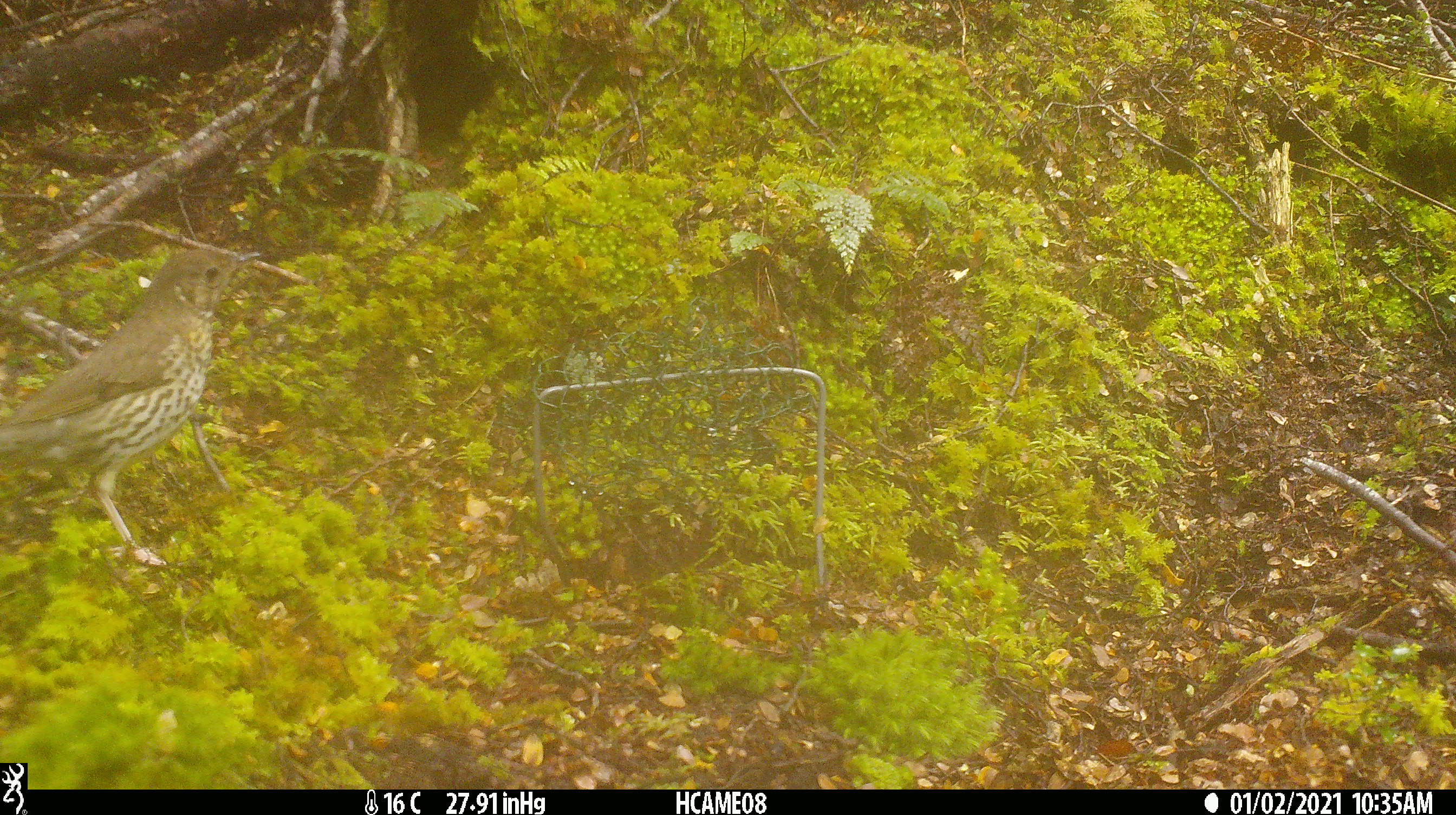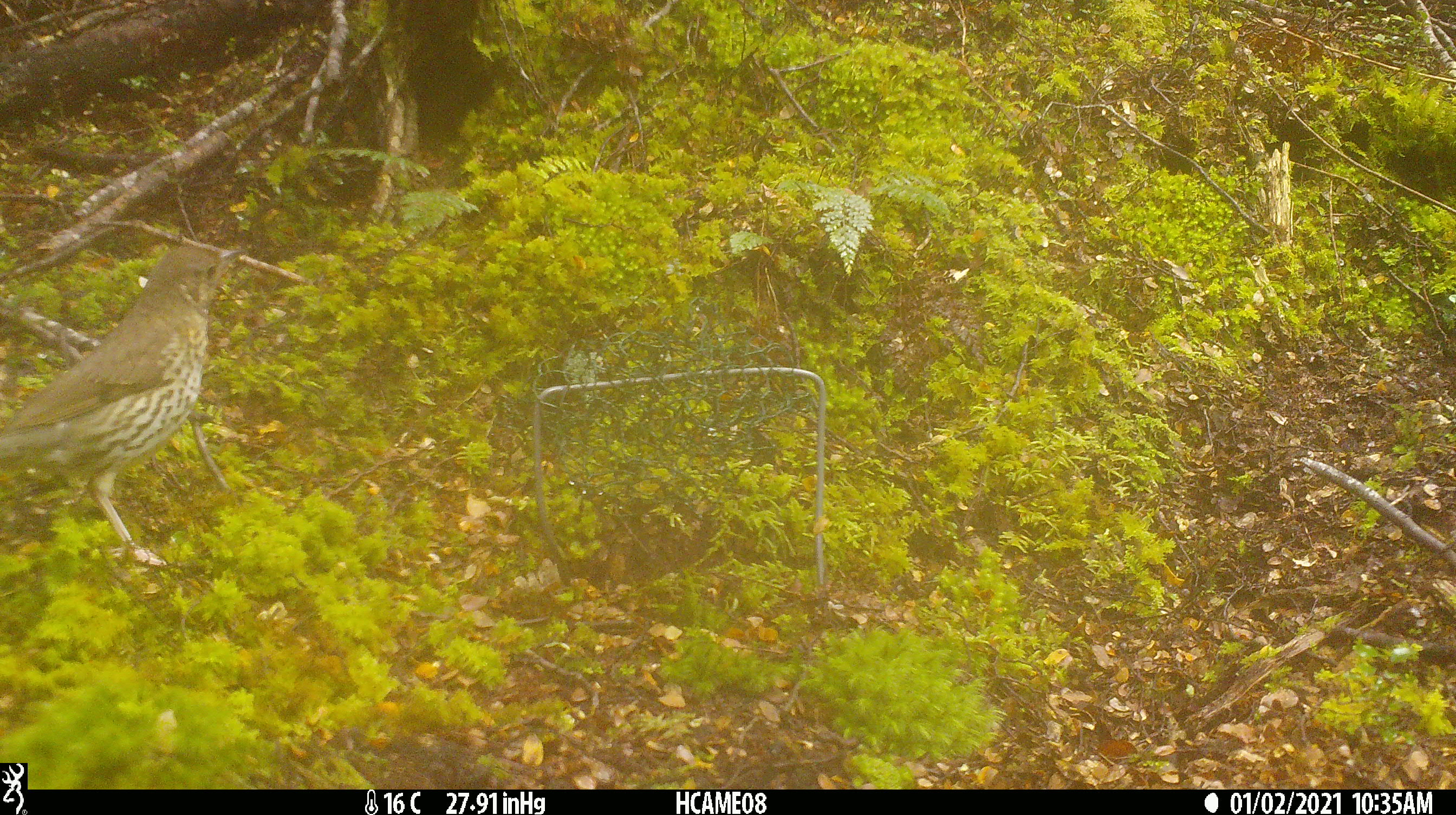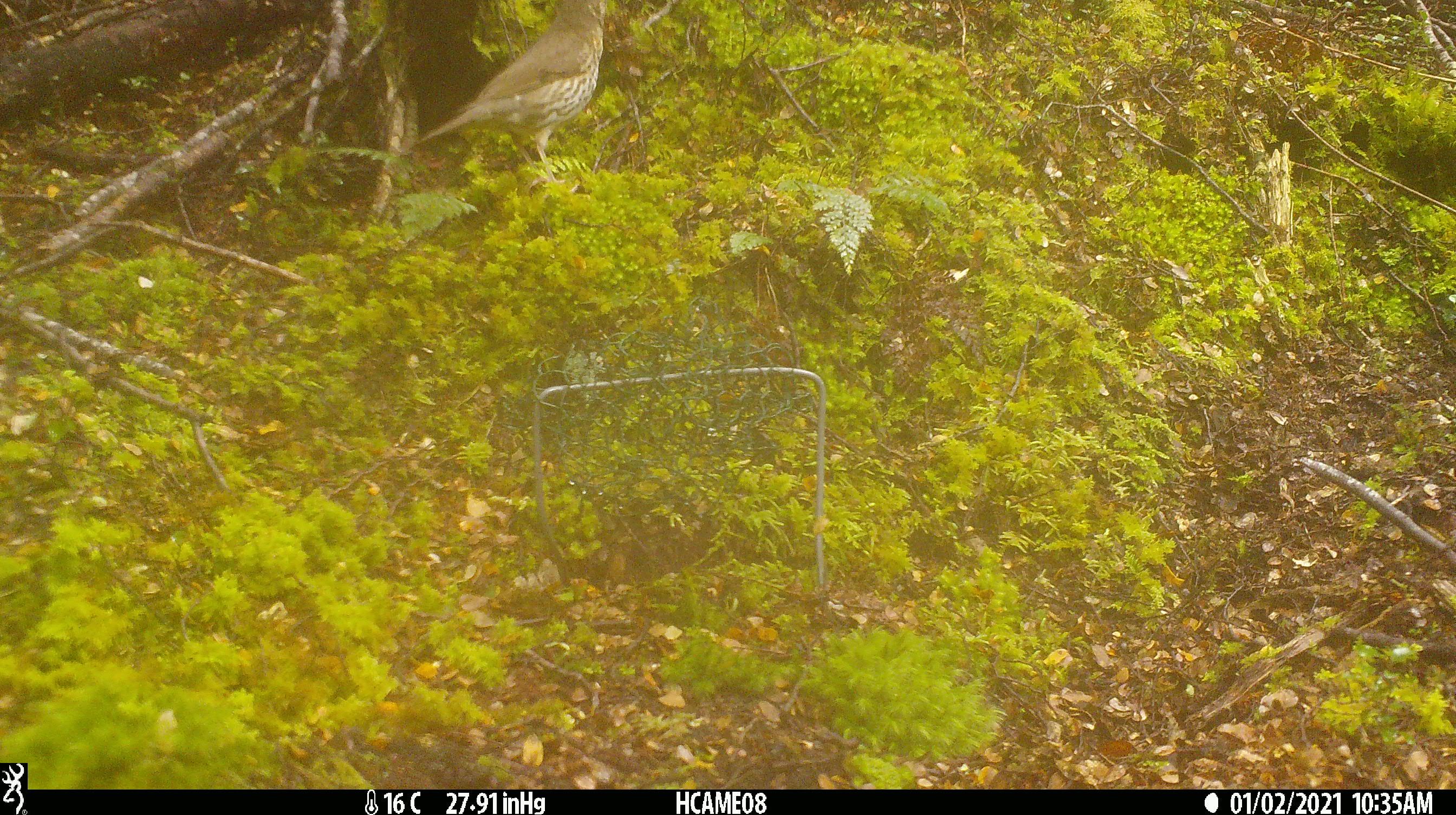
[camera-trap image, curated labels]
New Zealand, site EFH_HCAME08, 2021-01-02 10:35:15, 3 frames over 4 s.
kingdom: Animalia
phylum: Chordata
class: Aves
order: Passeriformes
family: Turdidae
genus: Turdus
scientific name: Turdus philomelos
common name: song thrush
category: thrush